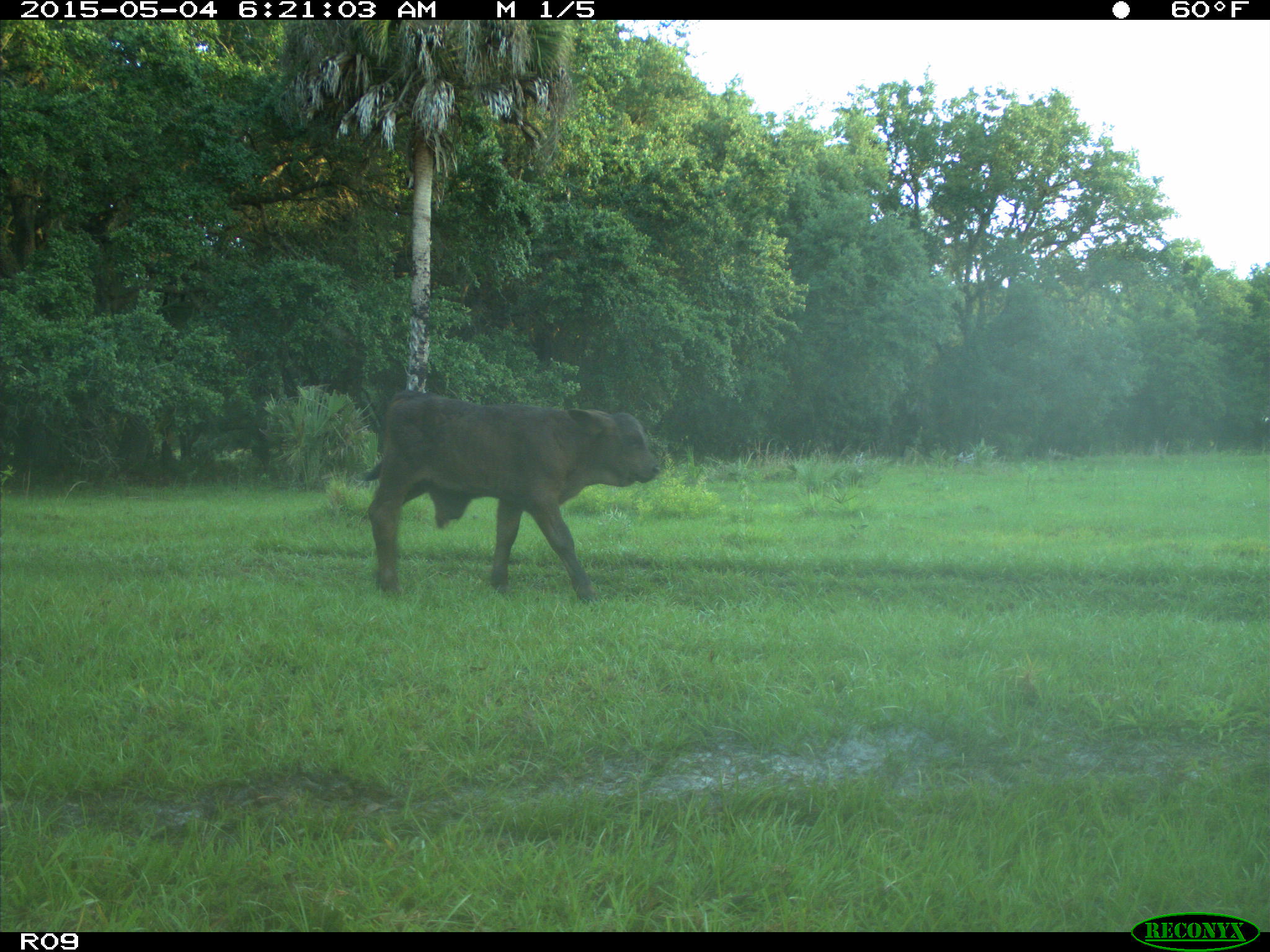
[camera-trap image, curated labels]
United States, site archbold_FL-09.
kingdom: Animalia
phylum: Chordata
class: Mammalia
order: Artiodactyla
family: Bovidae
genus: Bos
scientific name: Bos taurus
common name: domestic cow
Bos taurus (domestic cow).